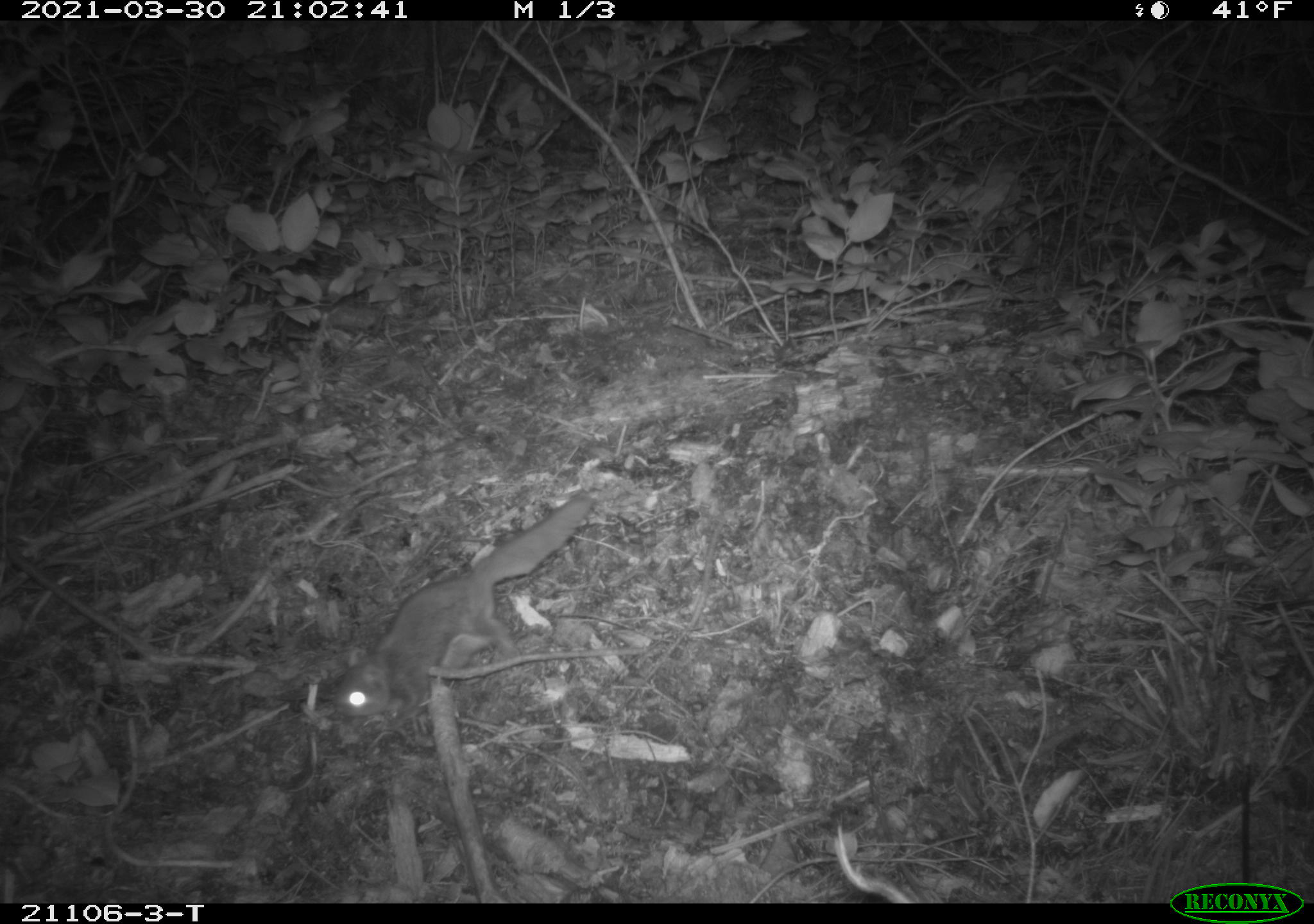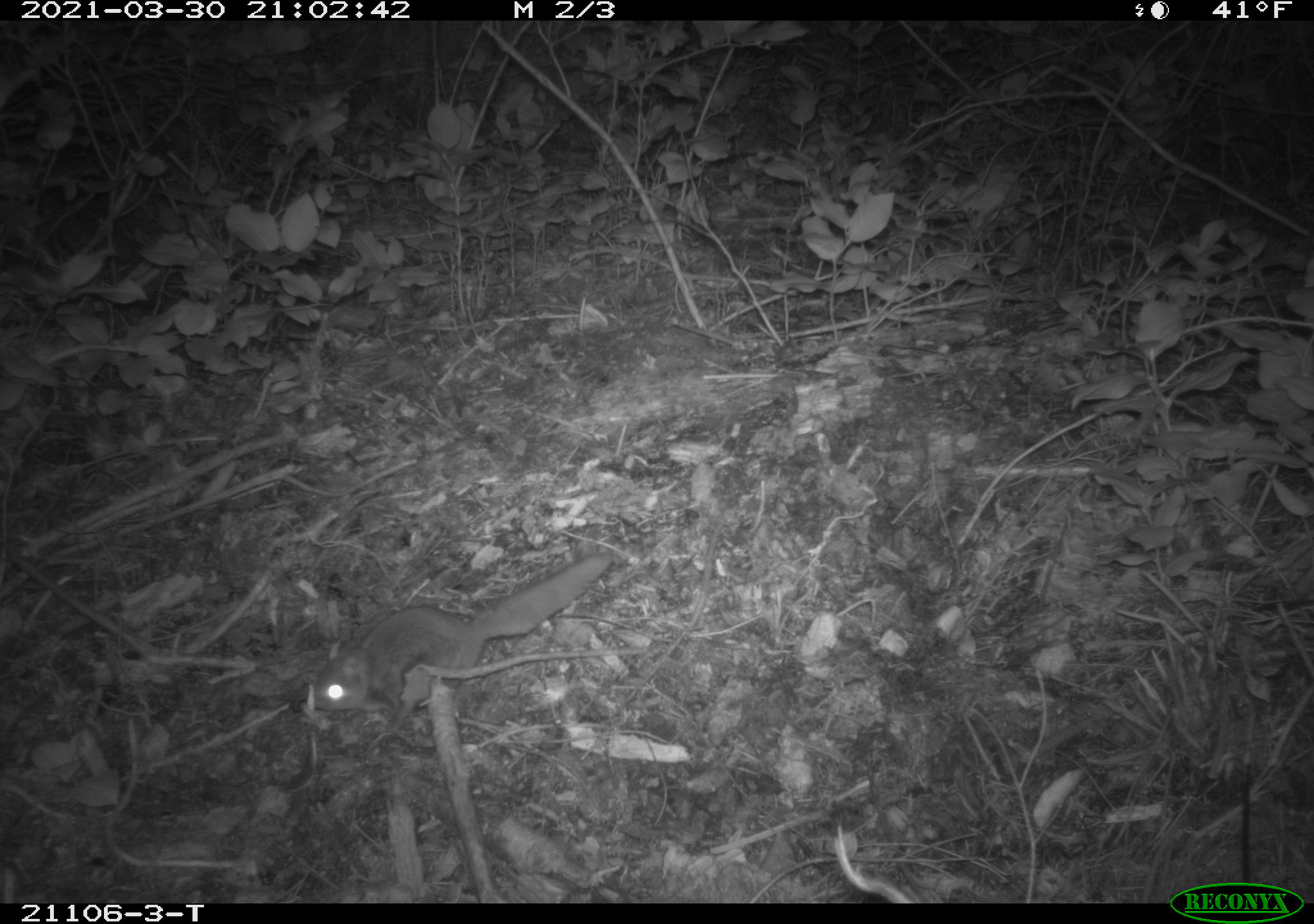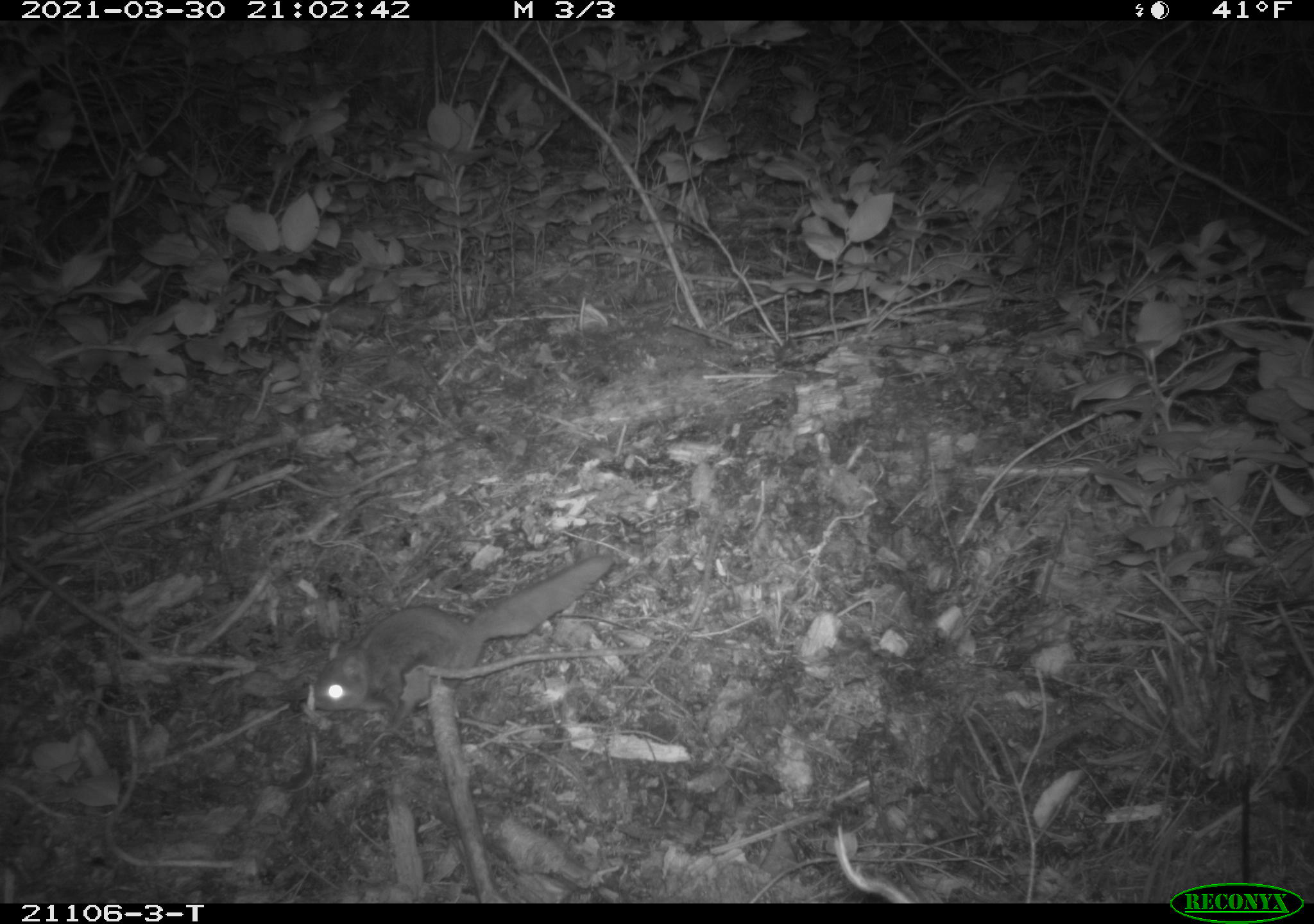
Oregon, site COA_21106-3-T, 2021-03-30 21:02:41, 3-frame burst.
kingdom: Animalia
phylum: Chordata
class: Mammalia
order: Rodentia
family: Sciuridae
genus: Glaucomys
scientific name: Glaucomys oregonensis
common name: humboldt's flying squirrel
Humboldt's flying squirrel (Glaucomys oregonensis).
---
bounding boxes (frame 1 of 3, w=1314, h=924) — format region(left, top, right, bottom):
humboldt's flying squirrel: region(309, 474, 621, 756)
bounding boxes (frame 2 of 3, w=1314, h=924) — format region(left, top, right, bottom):
humboldt's flying squirrel: region(286, 530, 622, 755)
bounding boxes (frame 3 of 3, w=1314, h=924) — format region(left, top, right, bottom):
humboldt's flying squirrel: region(306, 531, 630, 752)